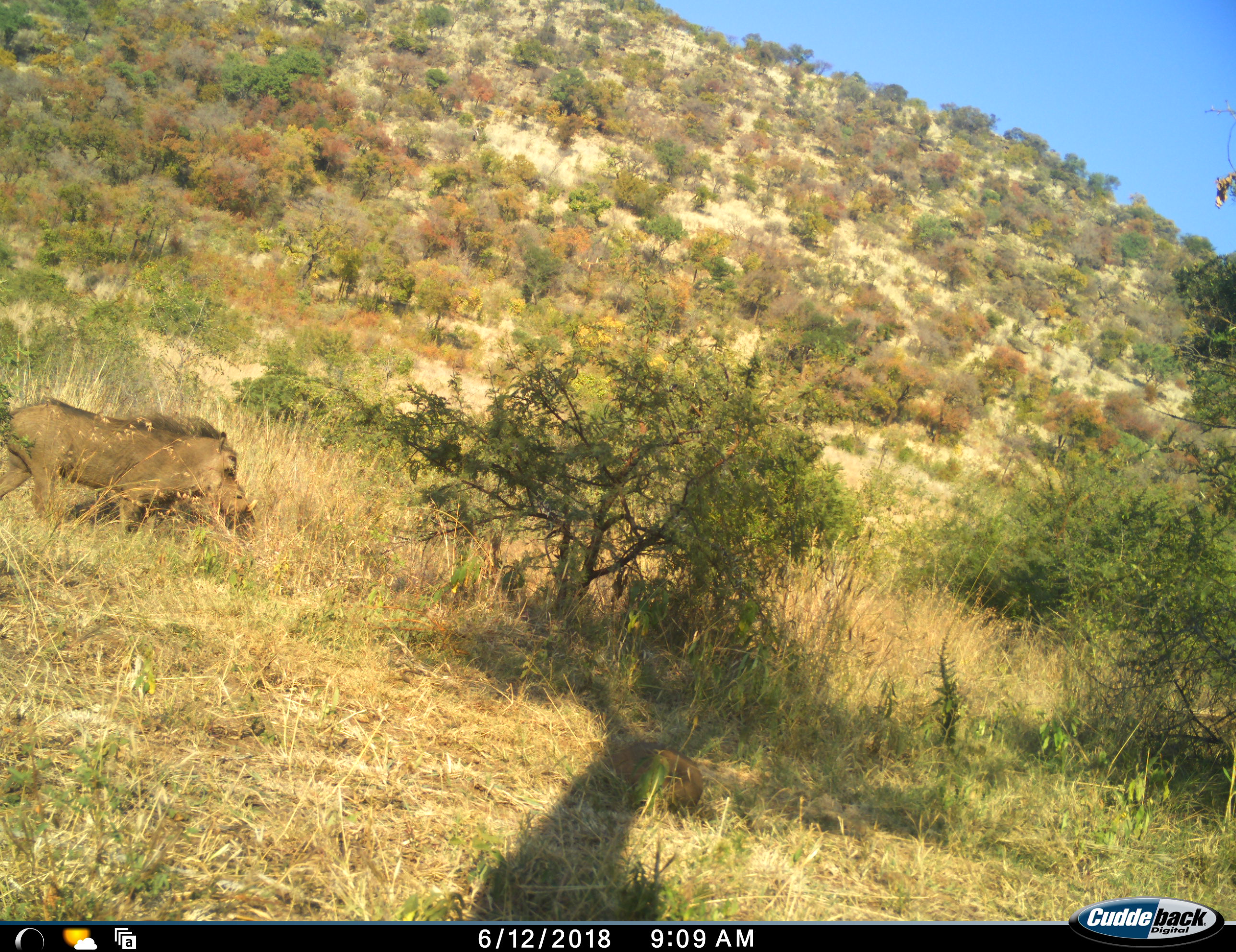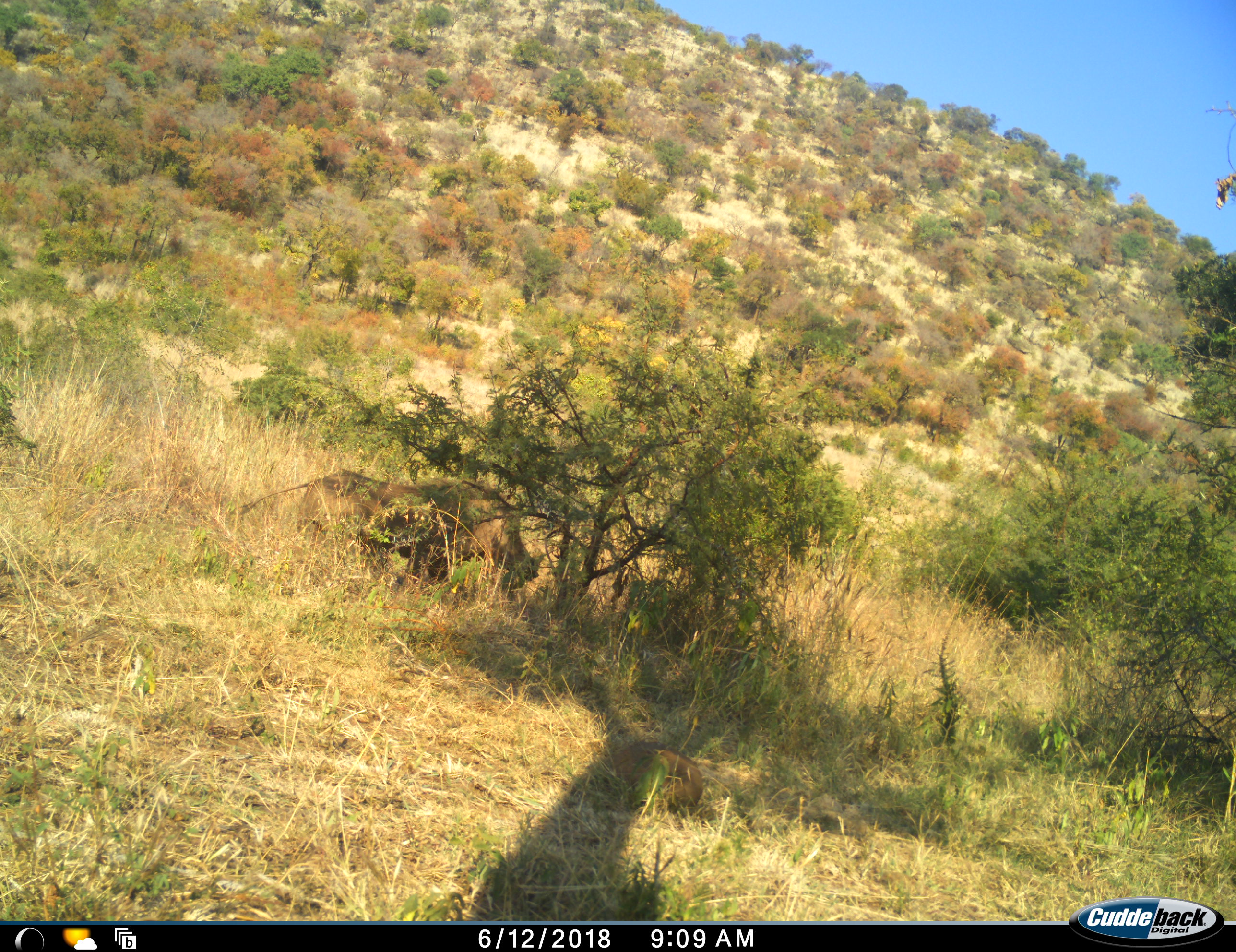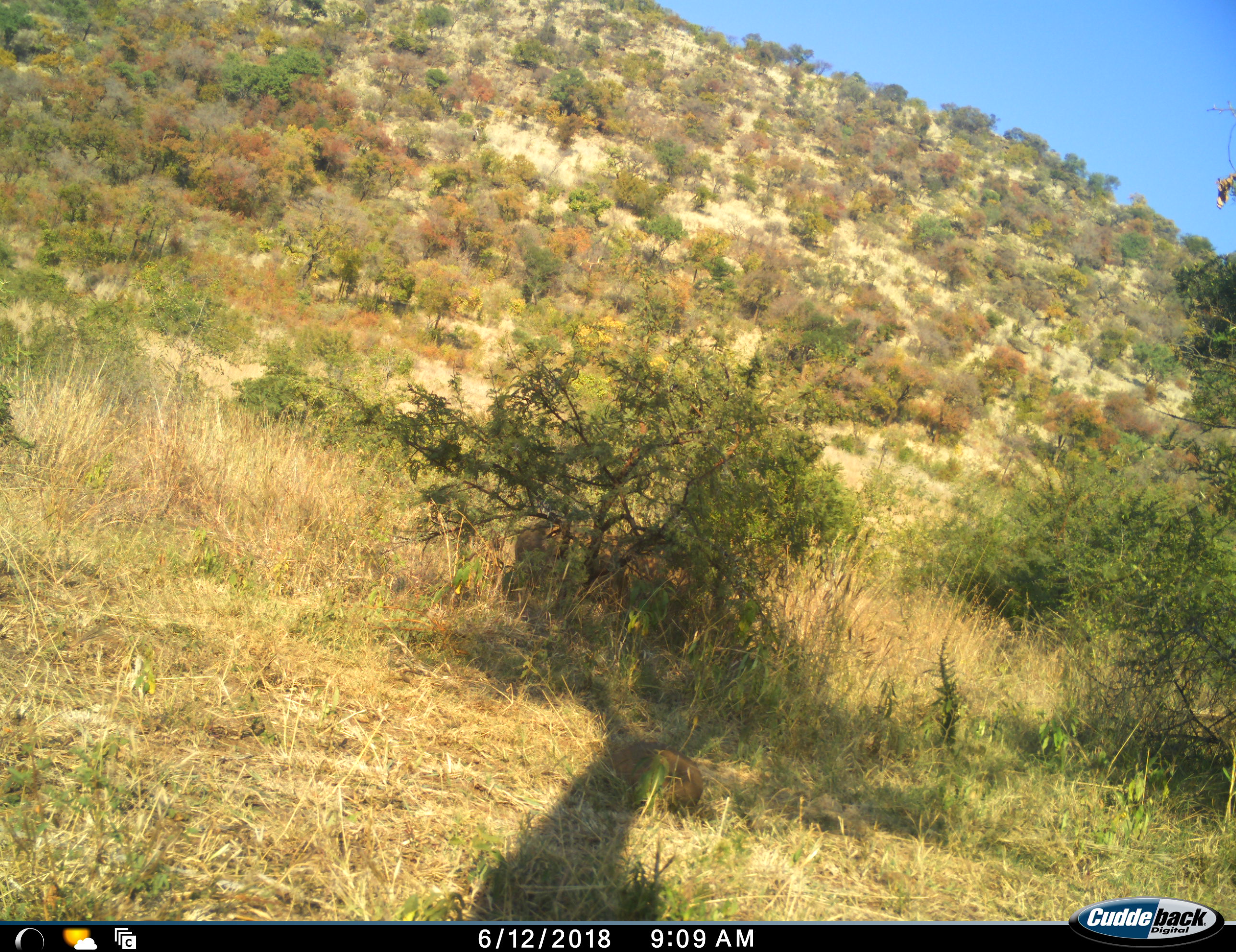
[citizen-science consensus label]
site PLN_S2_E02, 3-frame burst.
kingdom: Animalia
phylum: Chordata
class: Mammalia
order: Artiodactyla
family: Suidae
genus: Phacochoerus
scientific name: Phacochoerus africanus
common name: warthog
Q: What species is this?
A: Warthog (Phacochoerus africanus).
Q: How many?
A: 1.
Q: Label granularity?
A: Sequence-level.